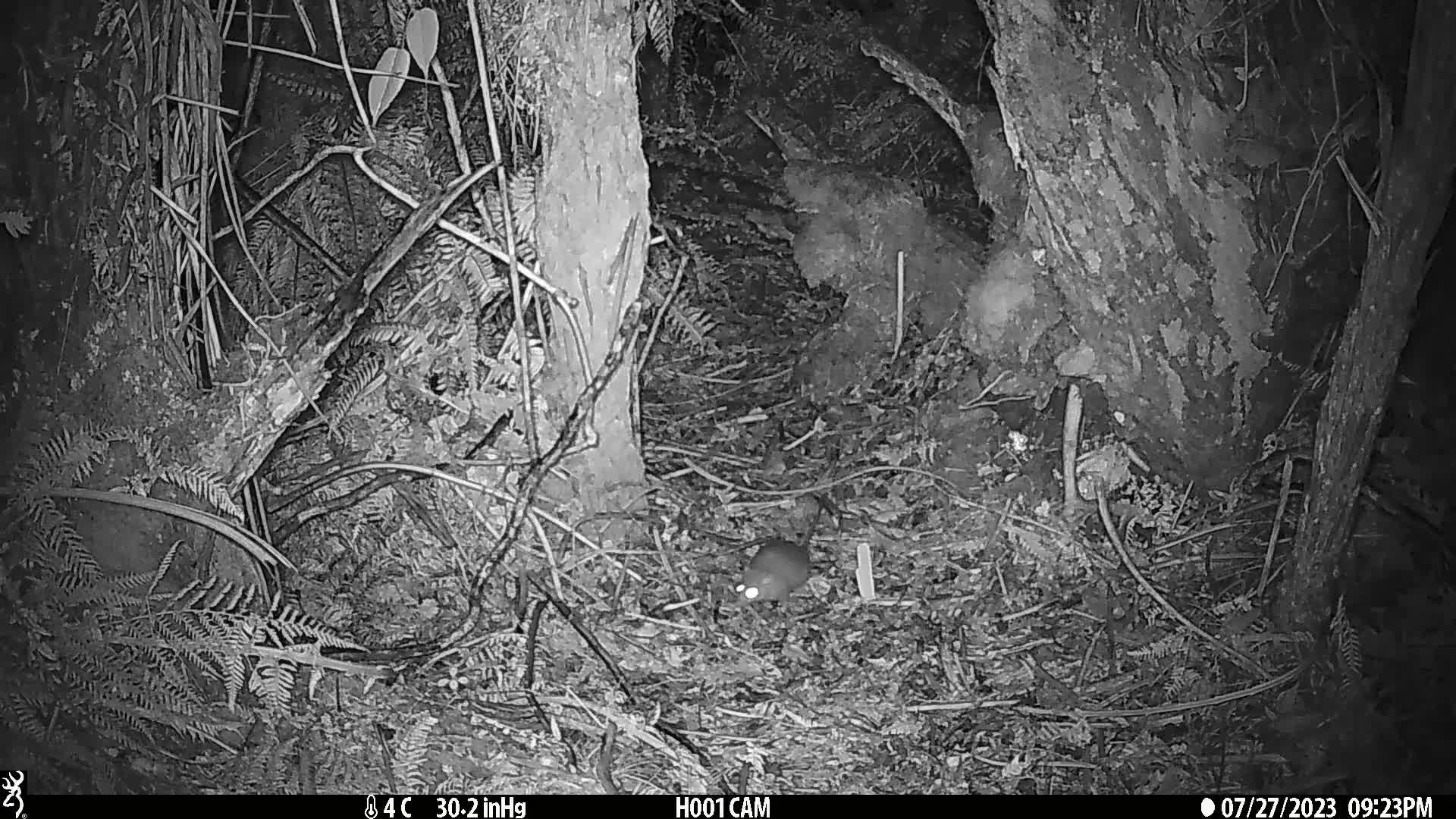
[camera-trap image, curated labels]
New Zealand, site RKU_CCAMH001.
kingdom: Animalia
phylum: Chordata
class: Mammalia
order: Rodentia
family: Muridae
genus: Rattus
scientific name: Rattus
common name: rat